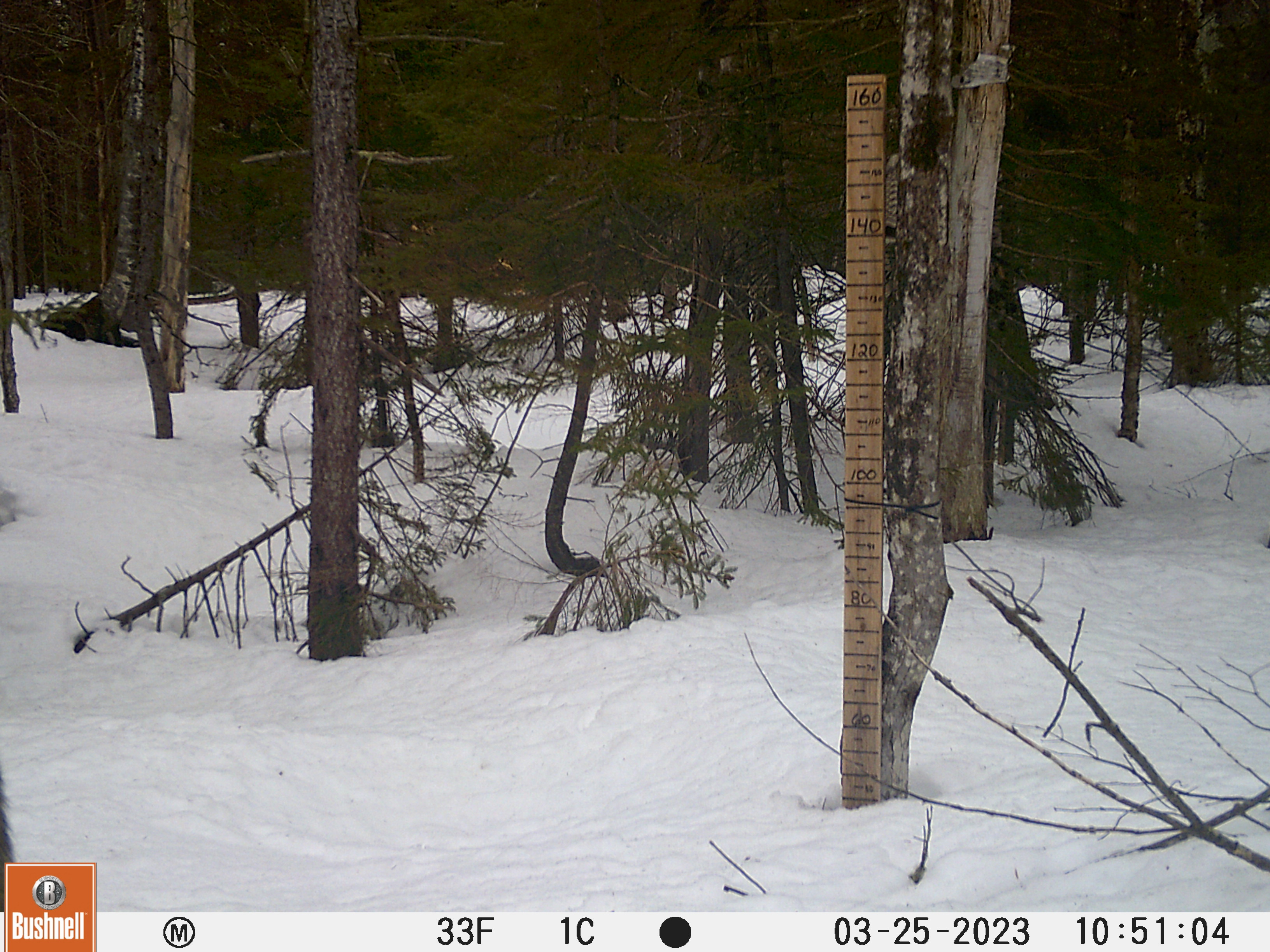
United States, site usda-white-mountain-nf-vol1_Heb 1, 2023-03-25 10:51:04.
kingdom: Animalia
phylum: Chordata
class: Mammalia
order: Carnivora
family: Canidae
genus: Canis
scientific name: Canis latrans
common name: coyote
Coyote (Canis latrans).